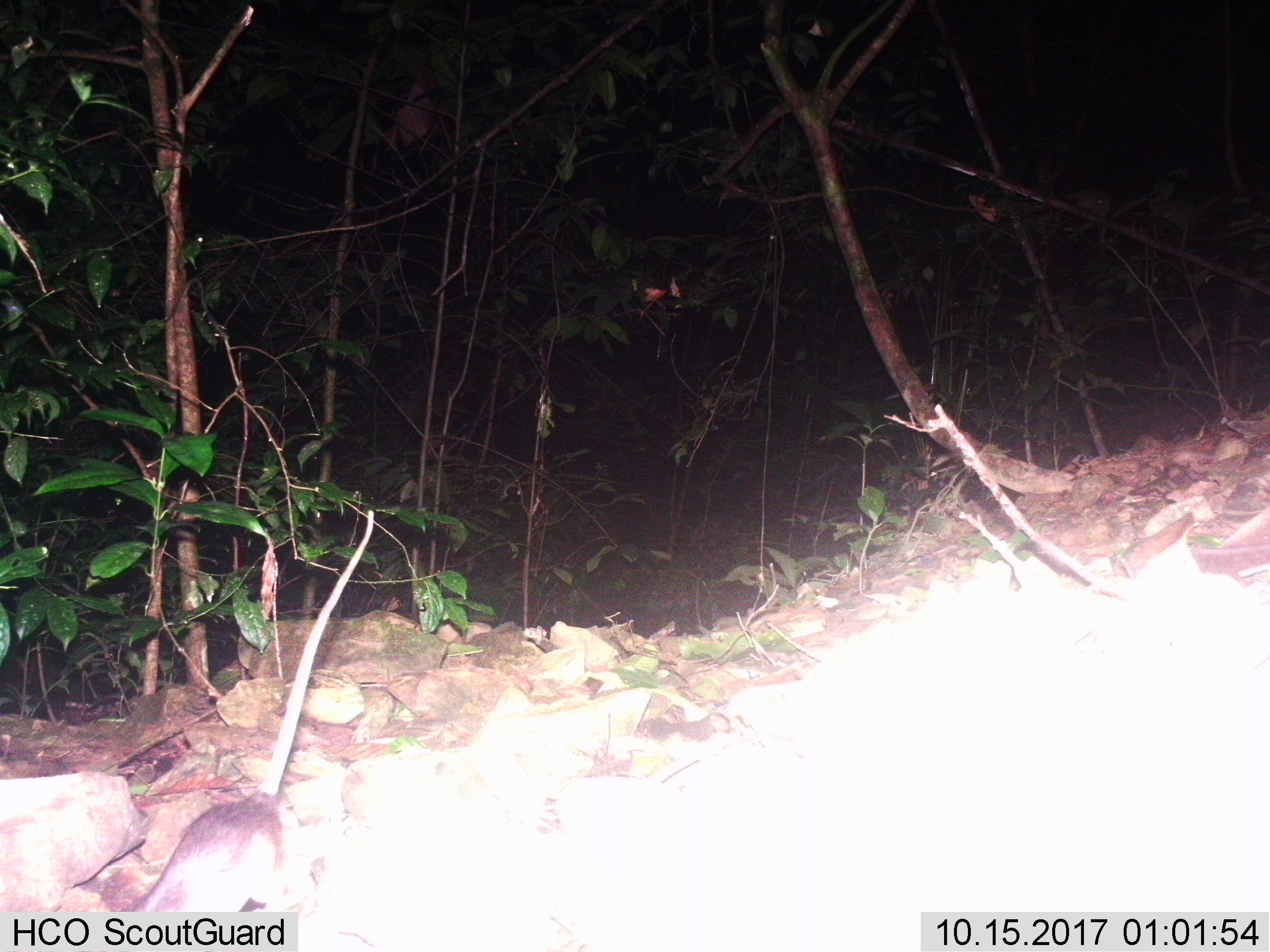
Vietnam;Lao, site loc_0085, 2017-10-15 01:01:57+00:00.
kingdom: Animalia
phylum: Chordata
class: Mammalia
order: Rodentia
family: Muridae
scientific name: Muridae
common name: old-world mice and rats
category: unidentified murid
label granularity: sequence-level